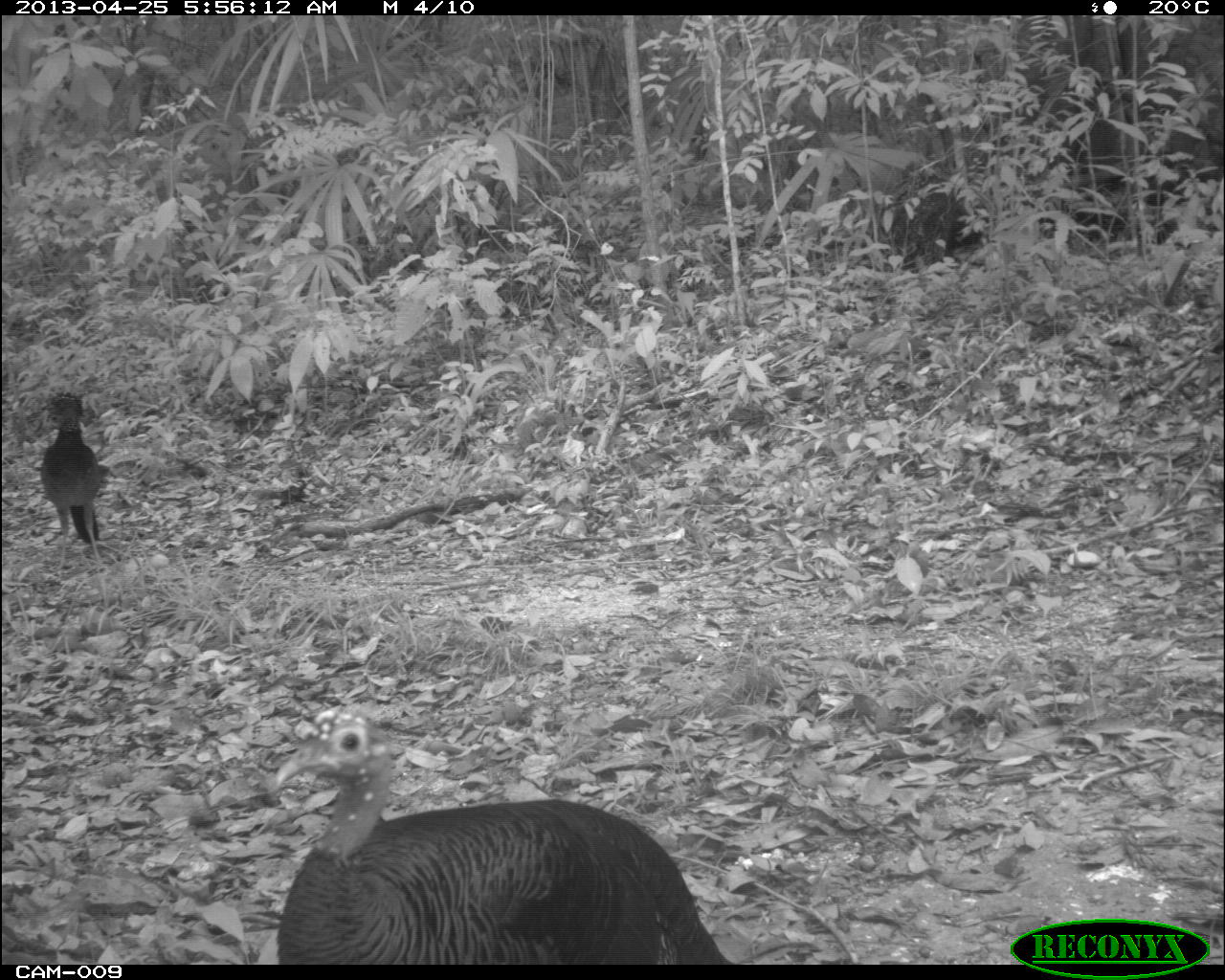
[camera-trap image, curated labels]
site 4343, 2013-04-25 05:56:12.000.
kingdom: Animalia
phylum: Chordata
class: Aves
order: Galliformes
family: Phasianidae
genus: Meleagris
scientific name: Meleagris ocellata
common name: ocellated turkey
Meleagris ocellata (ocellated turkey), count 1, sex female.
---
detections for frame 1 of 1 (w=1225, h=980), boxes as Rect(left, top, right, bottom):
meleagris ocellata: Rect(271, 704, 738, 964); Rect(36, 392, 104, 570)